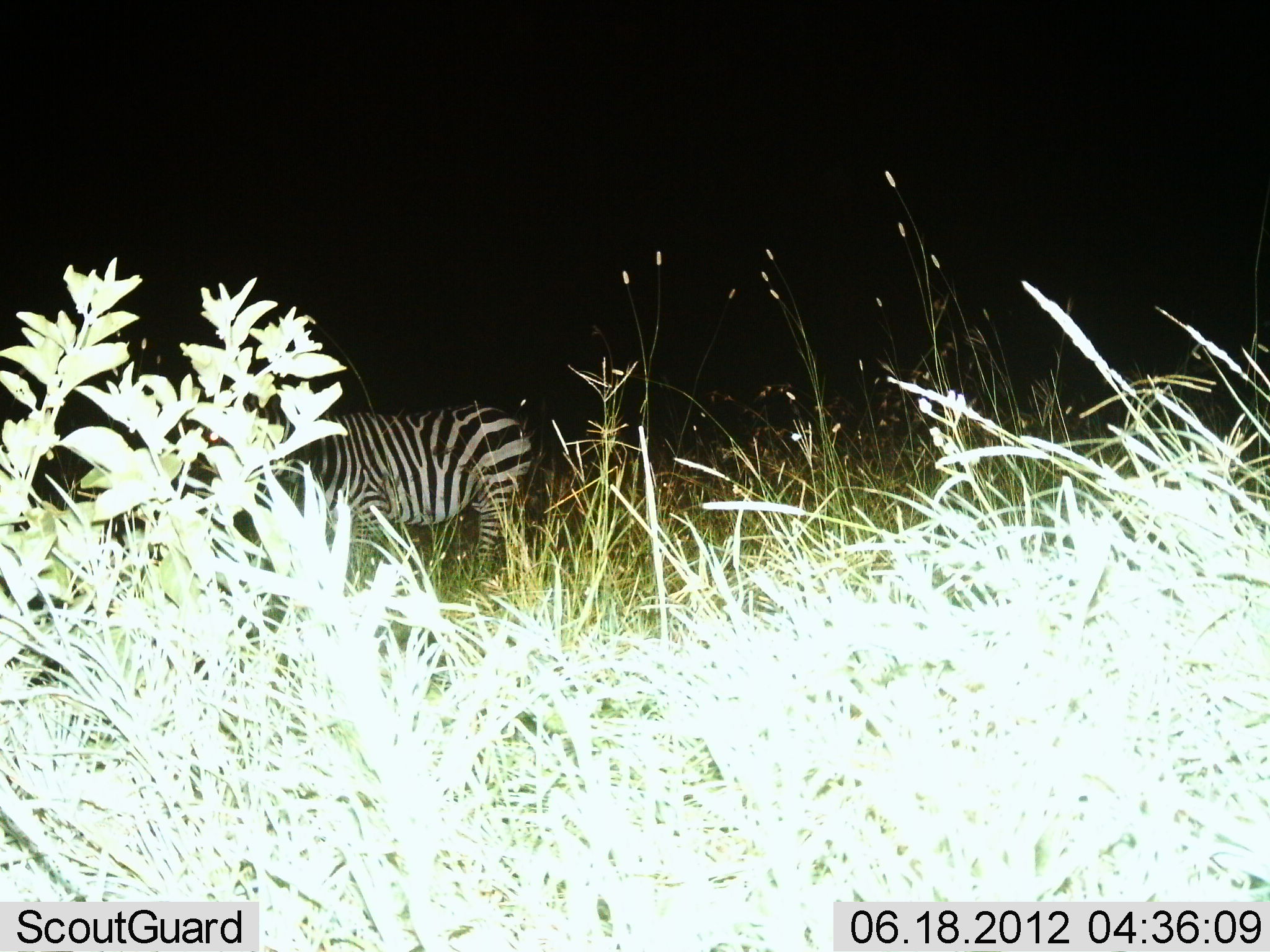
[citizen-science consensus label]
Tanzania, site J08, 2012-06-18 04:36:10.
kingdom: Animalia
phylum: Chordata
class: Mammalia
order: Perissodactyla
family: Equidae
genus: Equus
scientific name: Equus quagga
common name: plains zebra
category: zebra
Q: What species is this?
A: Zebra (plains zebra) (Equus quagga).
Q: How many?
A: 1.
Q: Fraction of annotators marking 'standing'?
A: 70%.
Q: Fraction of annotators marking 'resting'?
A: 0%.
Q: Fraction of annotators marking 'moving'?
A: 10%.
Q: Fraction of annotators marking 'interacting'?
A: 0%.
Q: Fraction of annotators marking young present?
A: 0%.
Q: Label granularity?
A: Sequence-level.